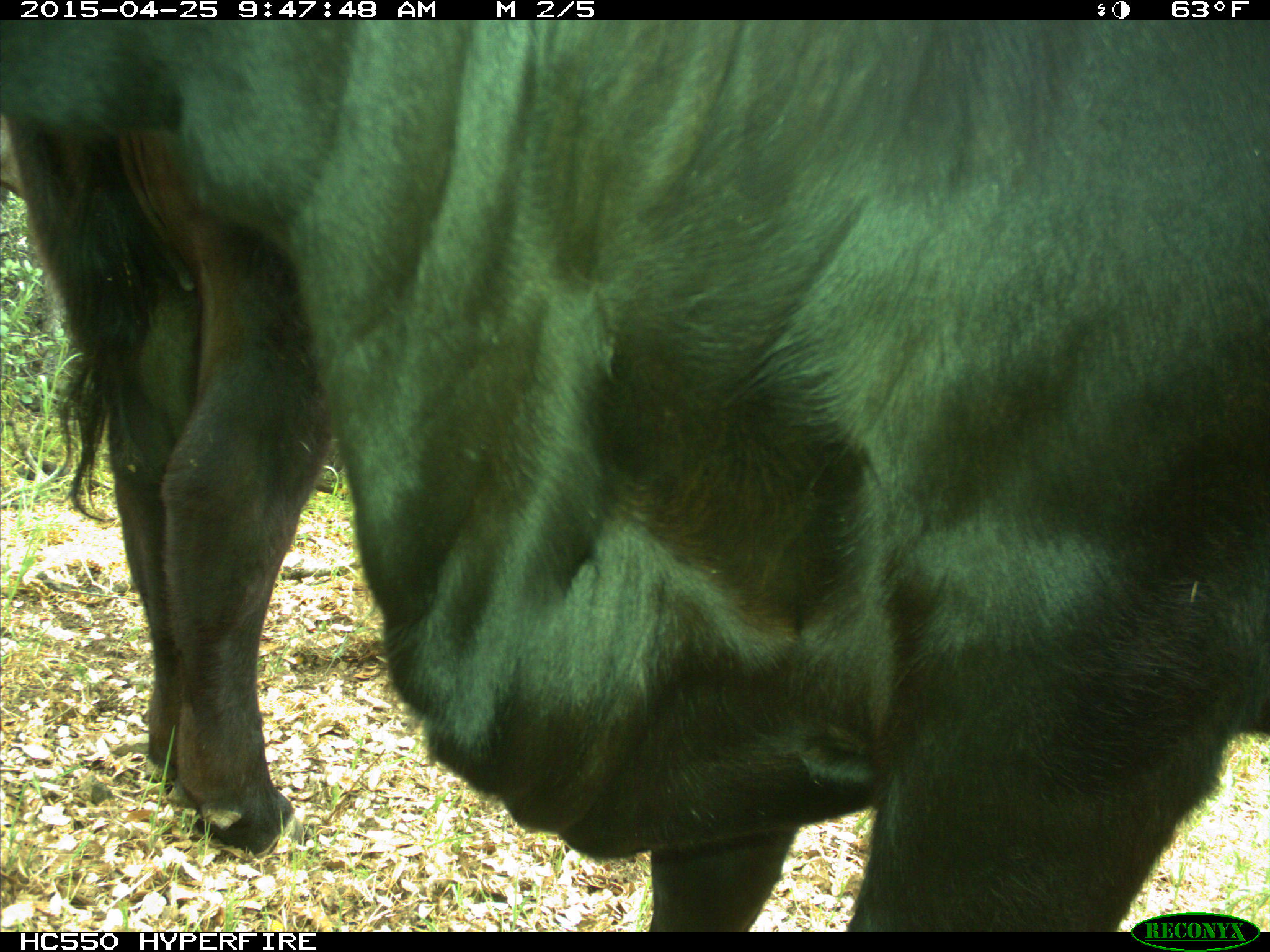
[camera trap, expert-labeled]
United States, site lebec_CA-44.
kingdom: Animalia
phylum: Chordata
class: Mammalia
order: Artiodactyla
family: Suidae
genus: Sus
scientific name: Sus scrofa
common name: wild boar